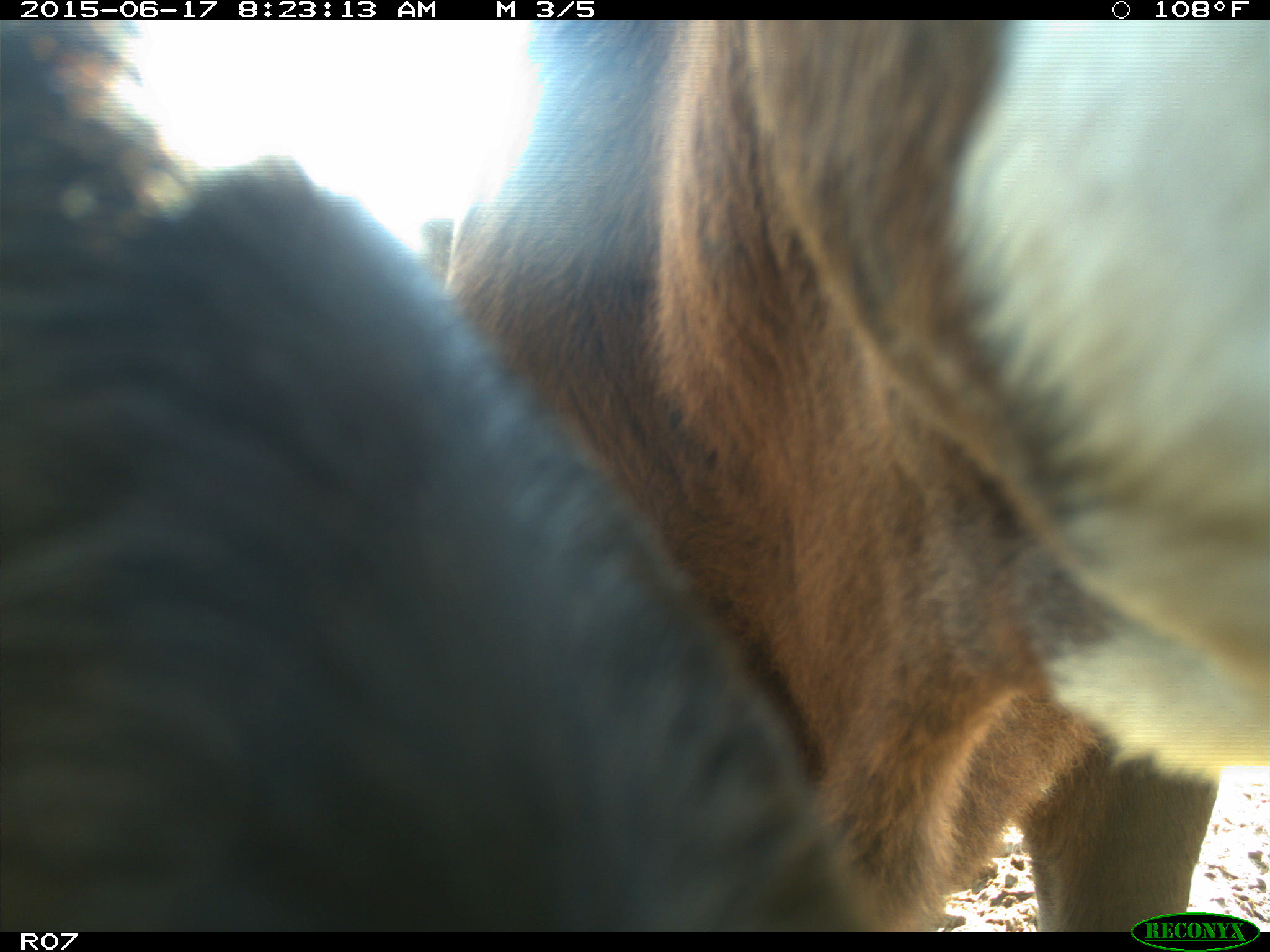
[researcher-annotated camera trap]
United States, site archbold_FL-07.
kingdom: Animalia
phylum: Chordata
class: Mammalia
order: Artiodactyla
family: Bovidae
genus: Bos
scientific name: Bos taurus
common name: domestic cow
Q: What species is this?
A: Bos taurus (domestic cow).